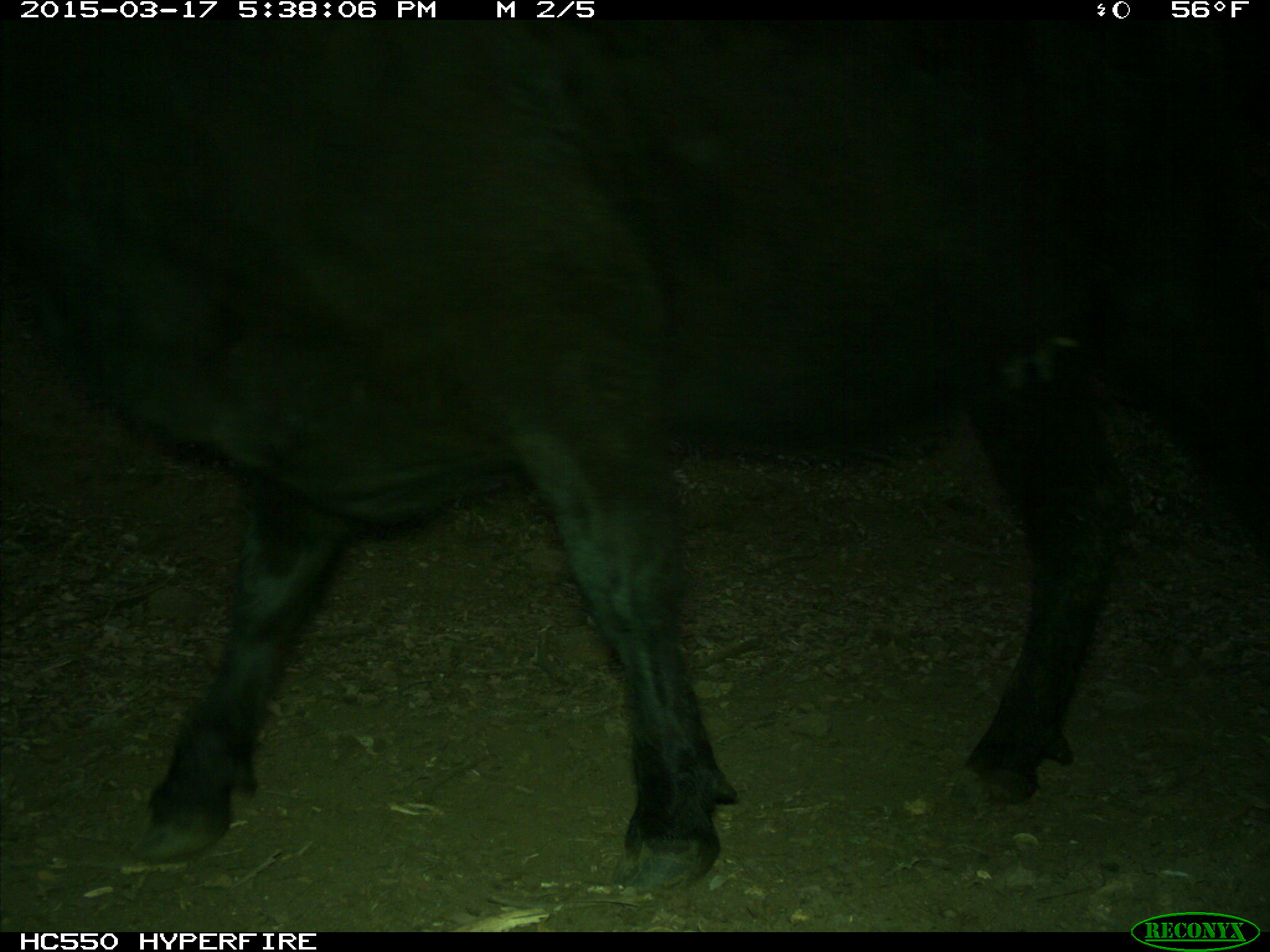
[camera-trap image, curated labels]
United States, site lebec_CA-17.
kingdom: Animalia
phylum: Chordata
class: Mammalia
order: Artiodactyla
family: Bovidae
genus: Bos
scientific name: Bos taurus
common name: domestic cow